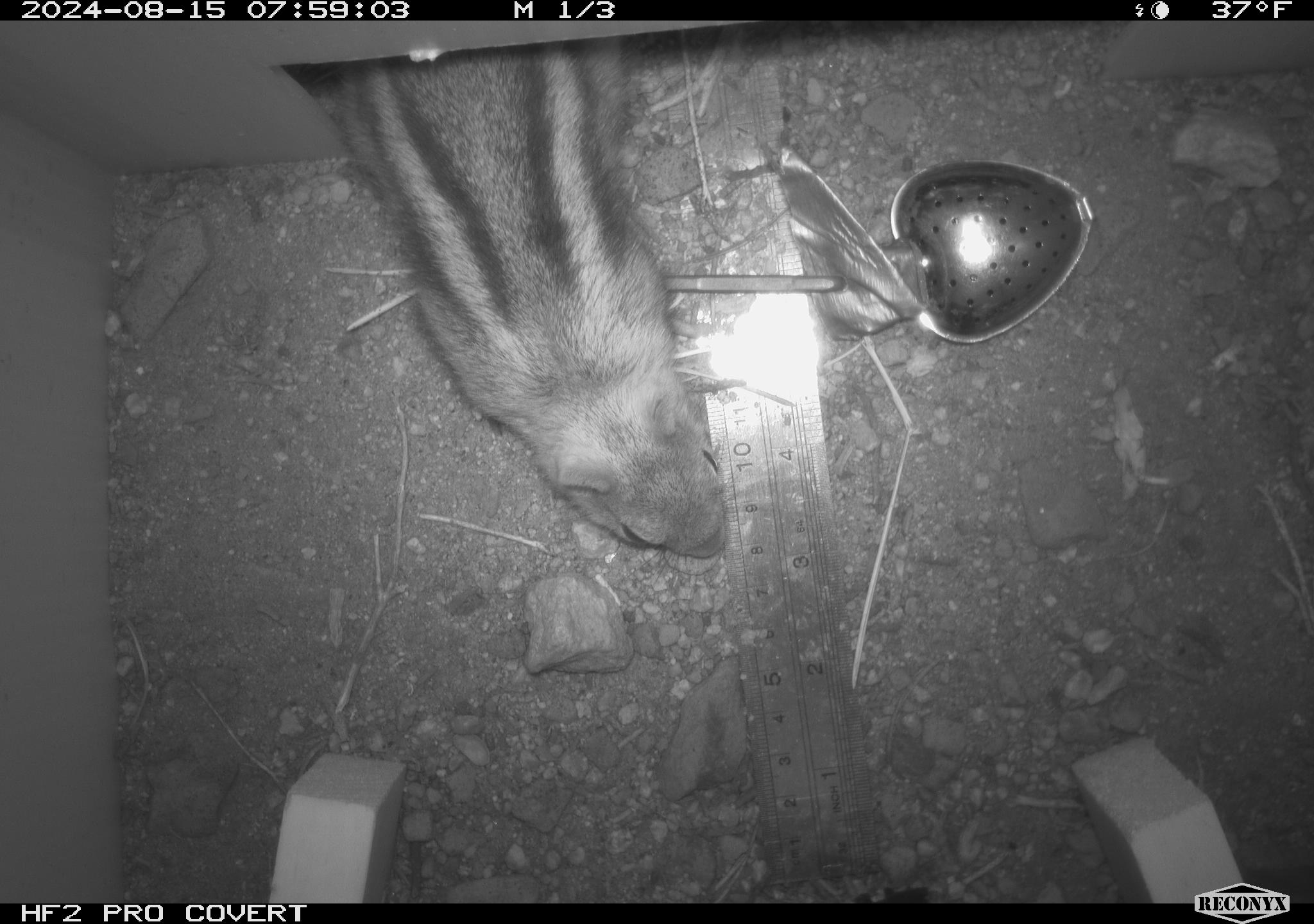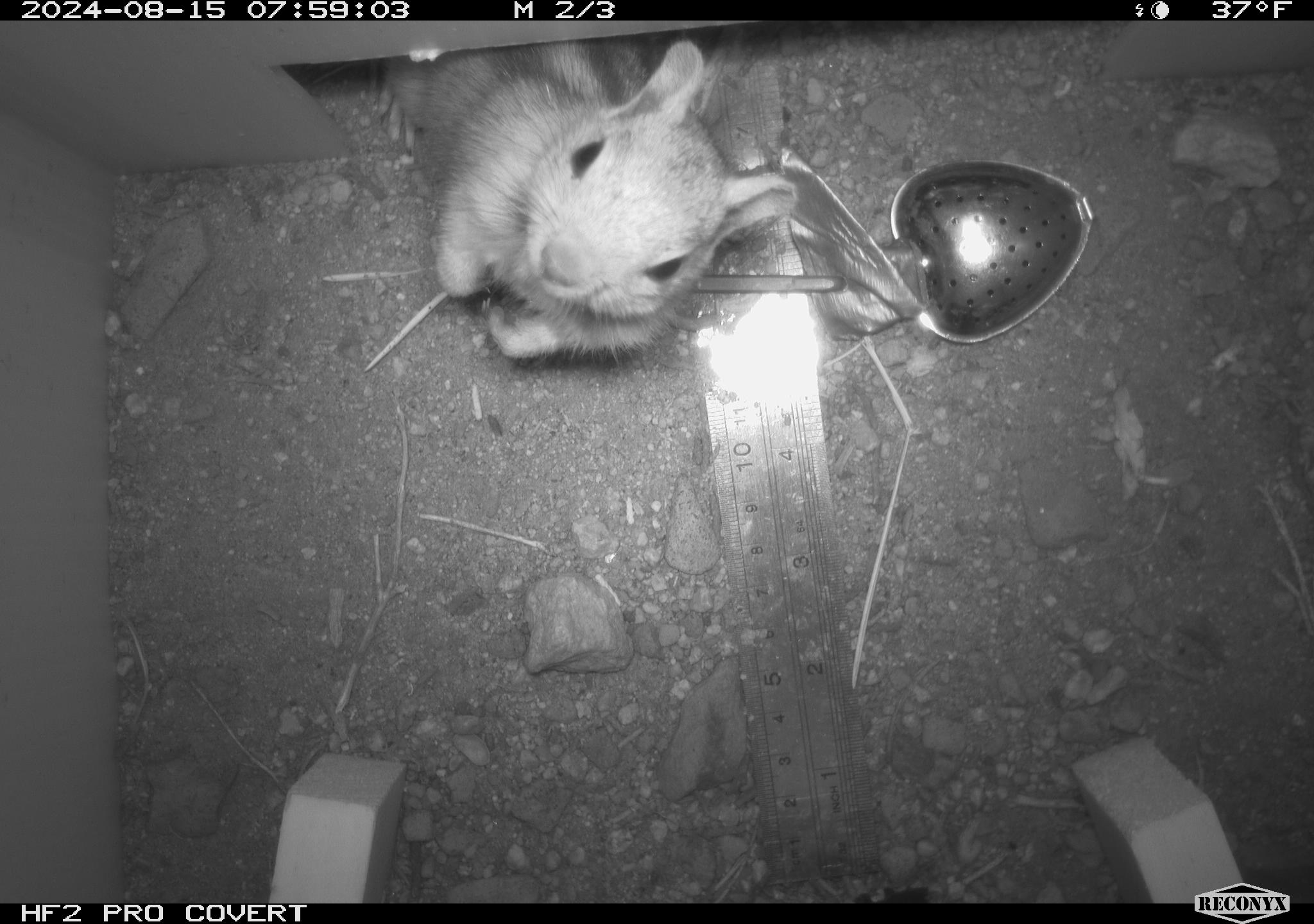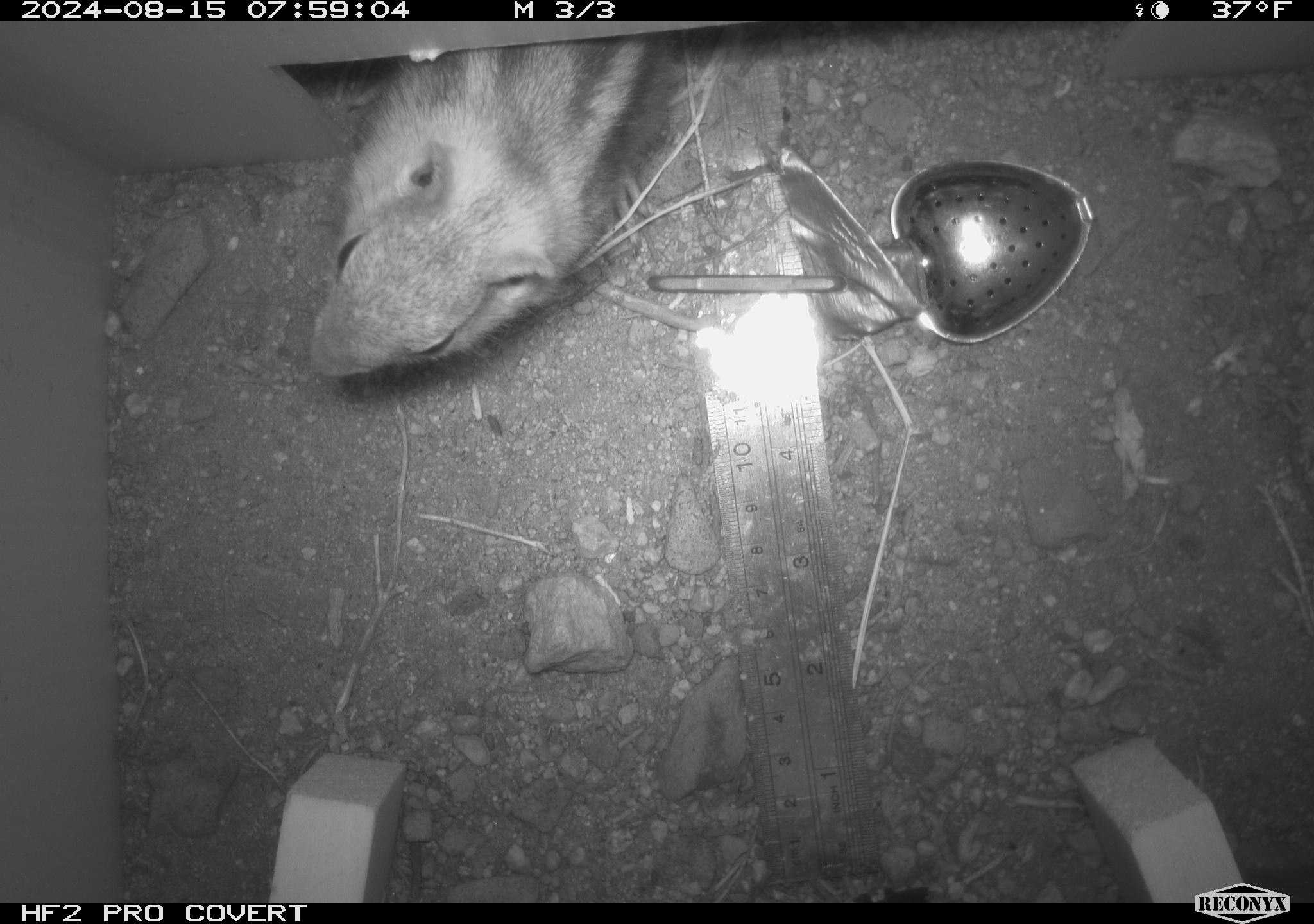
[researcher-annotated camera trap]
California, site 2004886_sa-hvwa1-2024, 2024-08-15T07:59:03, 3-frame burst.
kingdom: Animalia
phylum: Chordata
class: Mammalia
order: Rodentia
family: Sciuridae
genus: Callospermophilus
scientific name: Callospermophilus lateralis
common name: golden mantled ground squirrel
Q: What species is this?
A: Golden mantled ground squirrel (Callospermophilus lateralis).